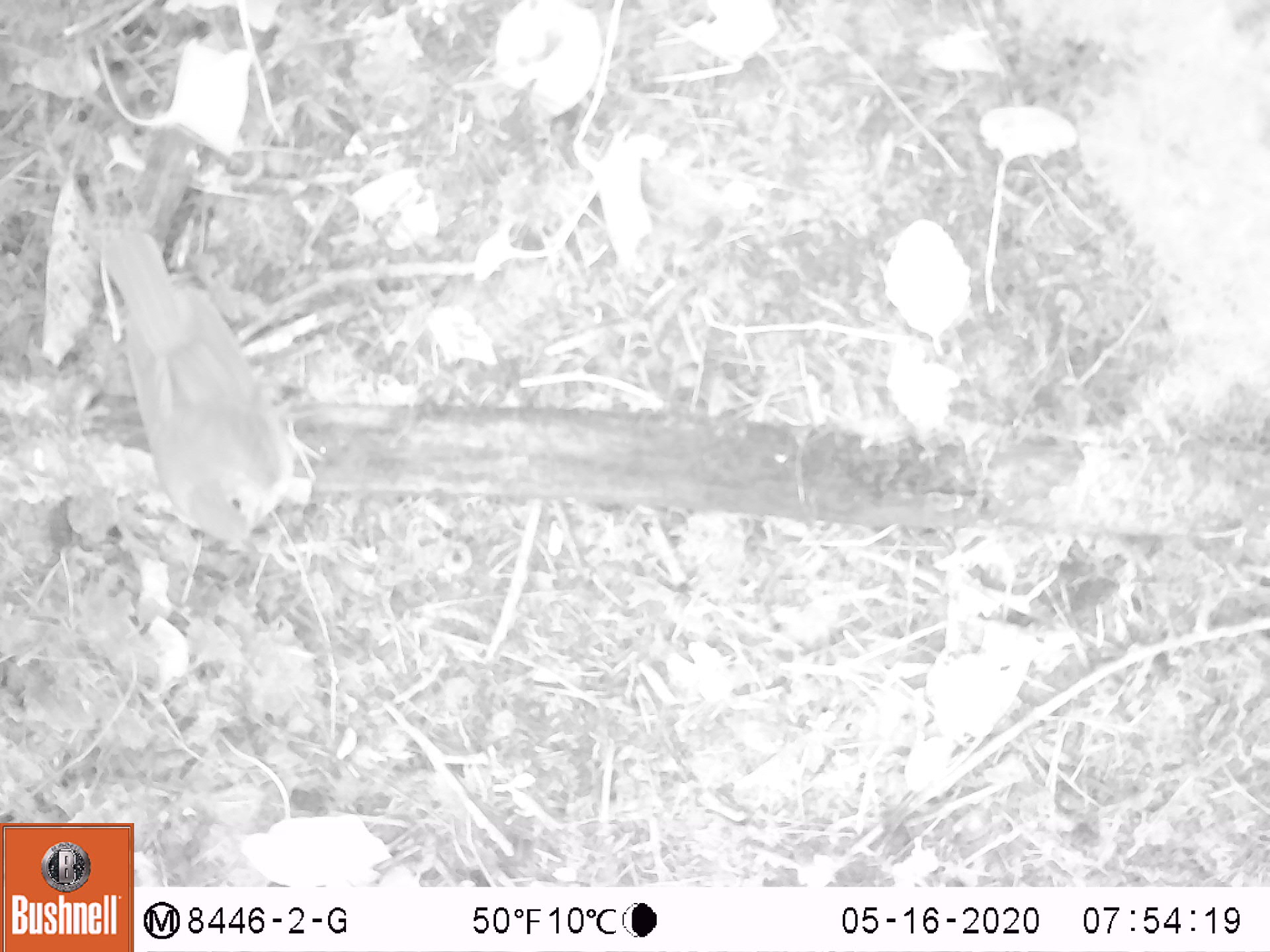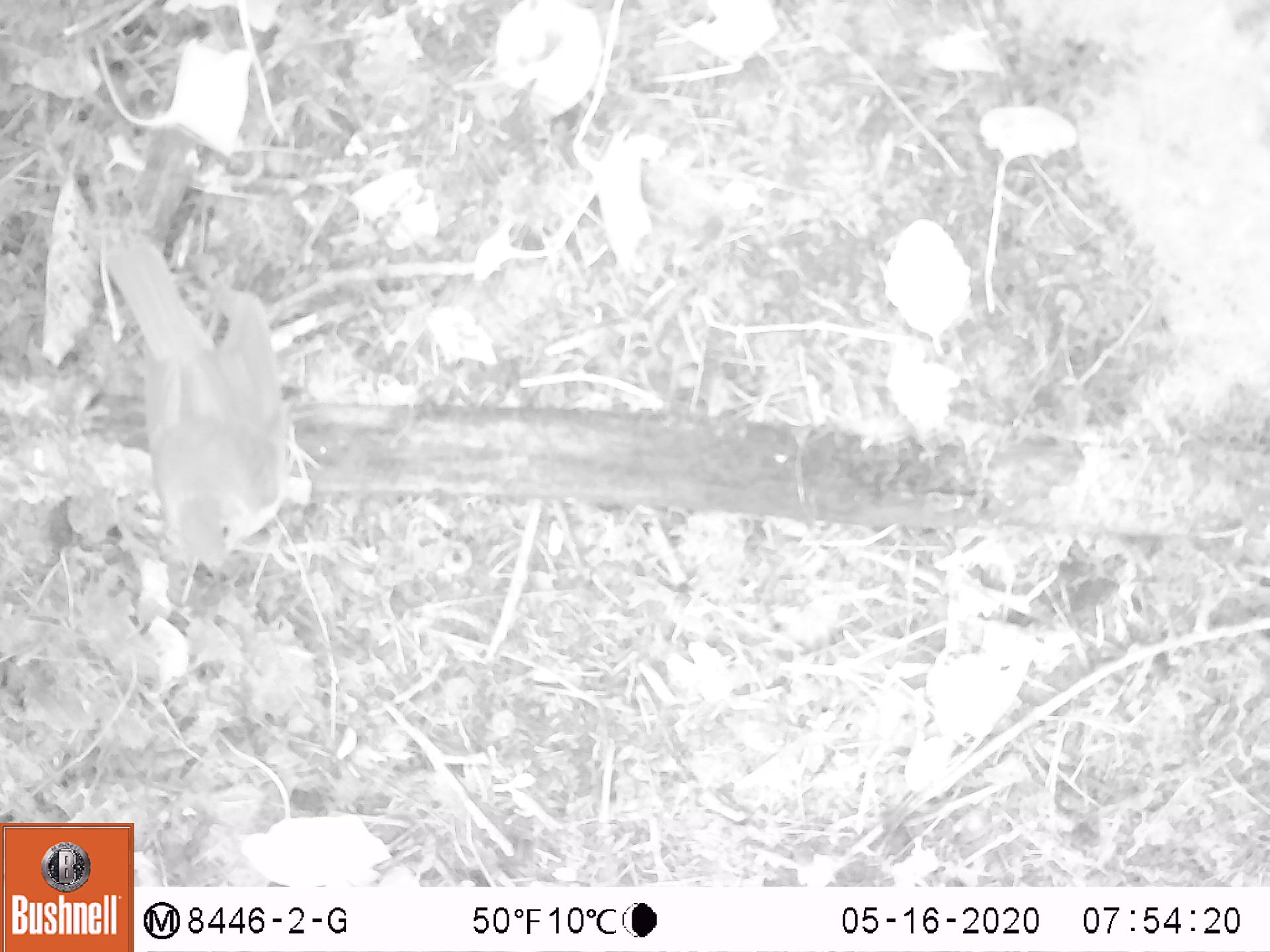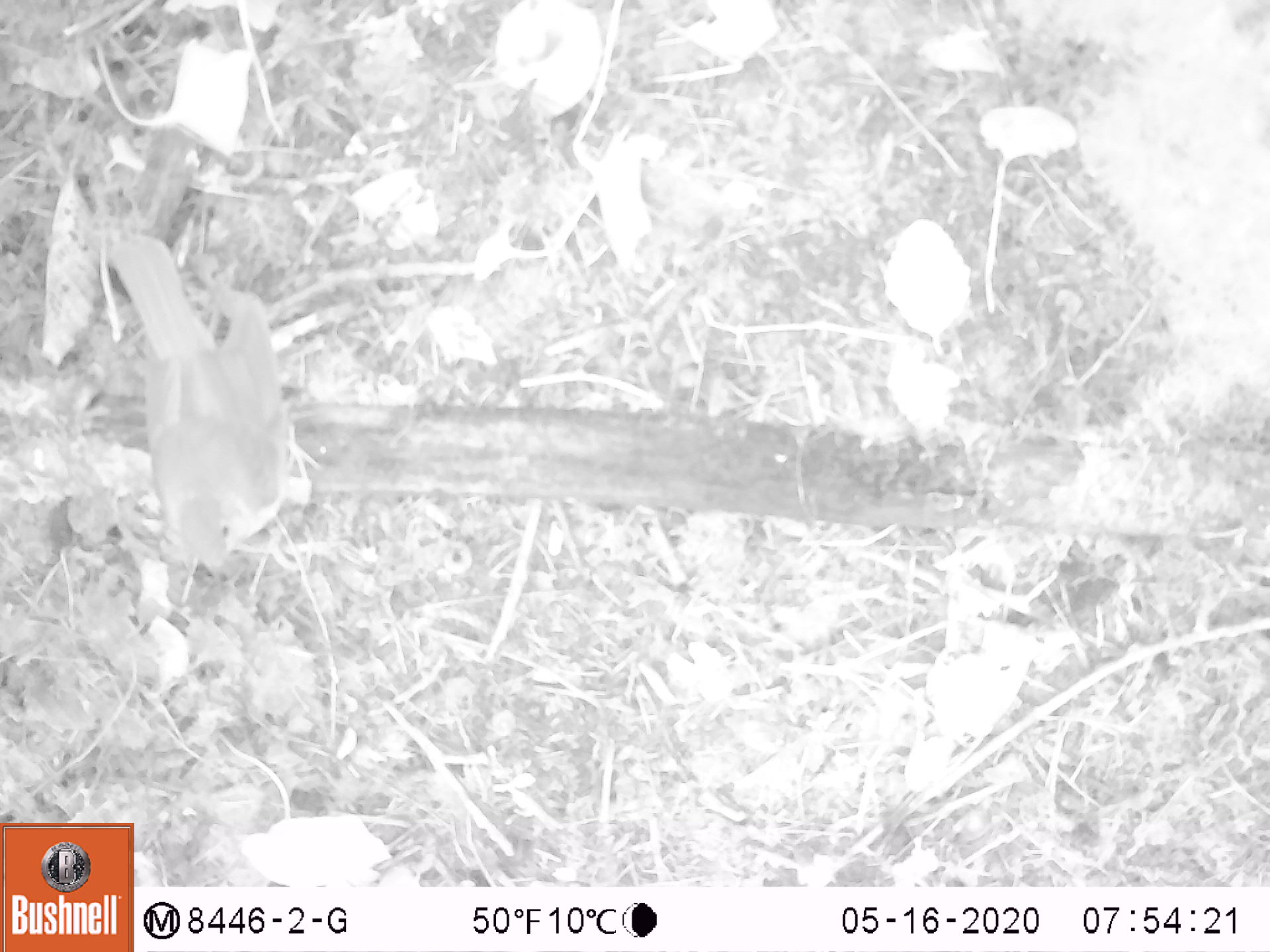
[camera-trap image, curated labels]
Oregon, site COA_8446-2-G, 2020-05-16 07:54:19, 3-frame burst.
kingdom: Animalia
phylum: Chordata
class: Aves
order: Passeriformes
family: Turdidae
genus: Catharus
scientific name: Catharus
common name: brown thrushes and nightingale-thrushes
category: catharus species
Catharus species (brown thrushes and nightingale-thrushes) (Catharus).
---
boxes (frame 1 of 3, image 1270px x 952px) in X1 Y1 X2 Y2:
catharus species: 89 208 331 565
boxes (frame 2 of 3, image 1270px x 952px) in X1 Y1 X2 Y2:
catharus species: 93 219 331 587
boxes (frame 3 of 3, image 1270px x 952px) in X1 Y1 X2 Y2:
catharus species: 102 226 327 587